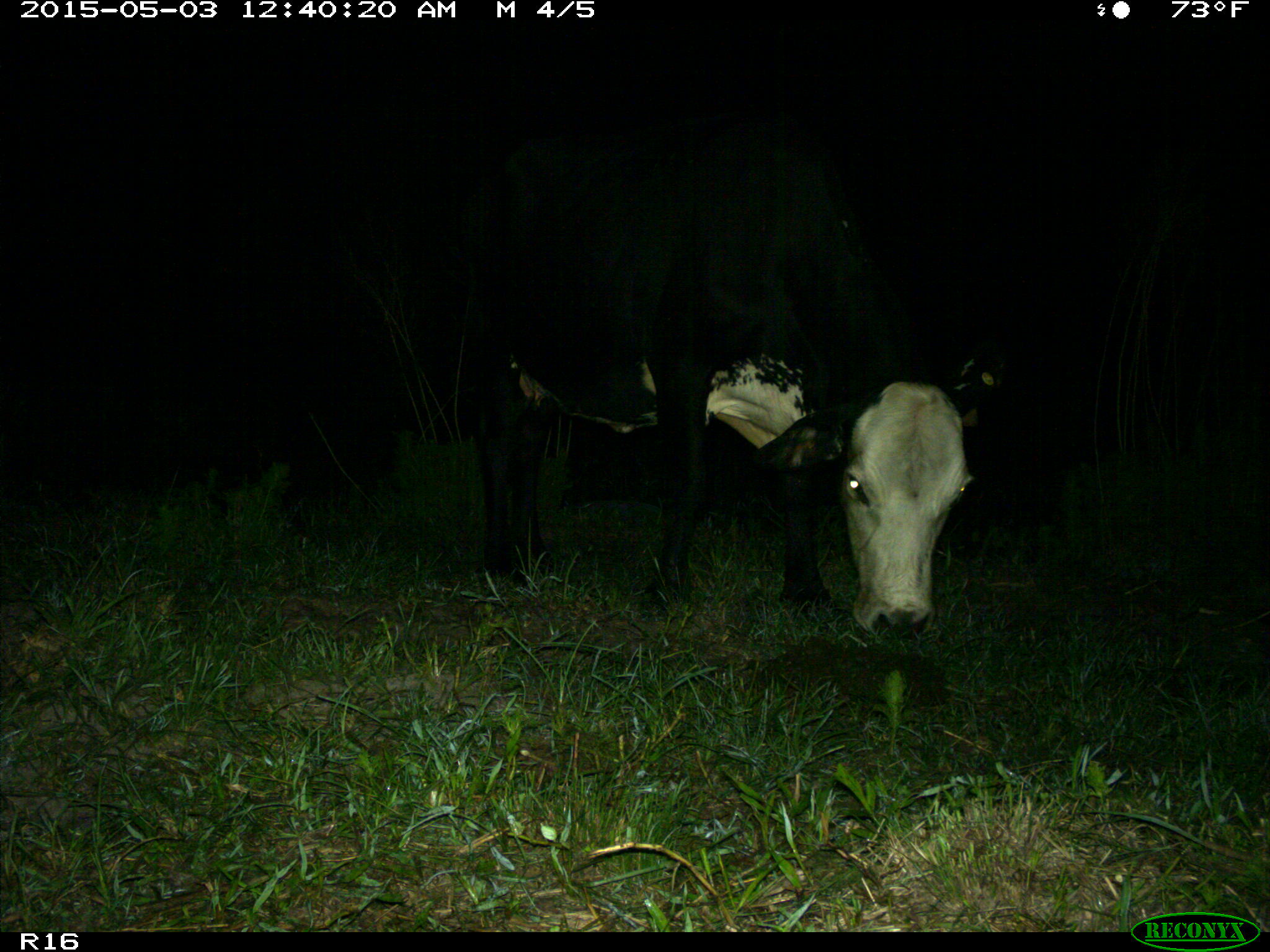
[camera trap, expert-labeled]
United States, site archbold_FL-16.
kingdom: Animalia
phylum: Chordata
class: Mammalia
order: Artiodactyla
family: Bovidae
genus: Bos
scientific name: Bos taurus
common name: domestic cow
Bos taurus (domestic cow).